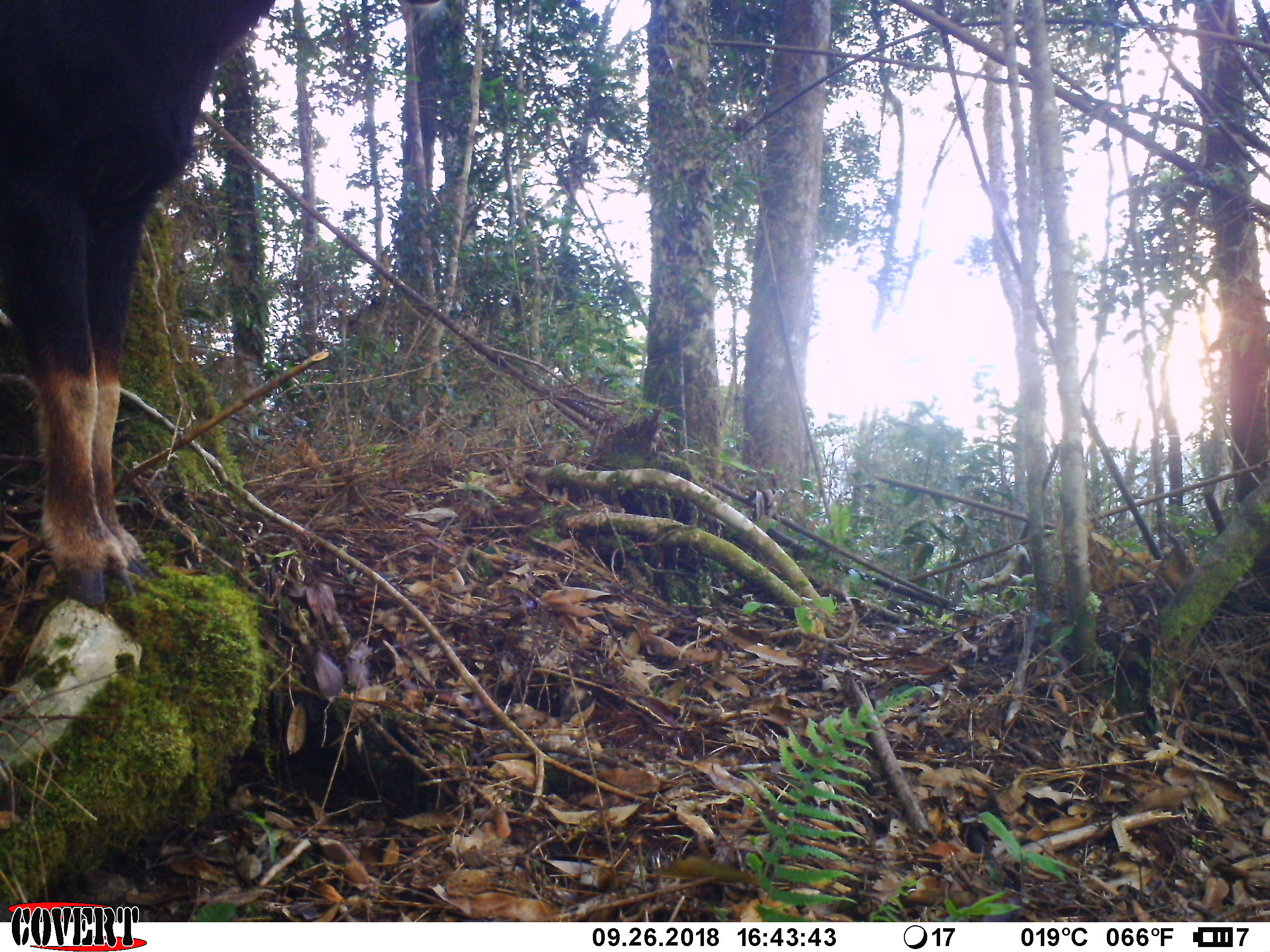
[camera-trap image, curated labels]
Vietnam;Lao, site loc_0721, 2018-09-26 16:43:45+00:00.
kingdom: Animalia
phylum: Chordata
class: Mammalia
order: Artiodactyla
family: Bovidae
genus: Capricornis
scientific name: Capricornis sumatraensis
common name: chinese serow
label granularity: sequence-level